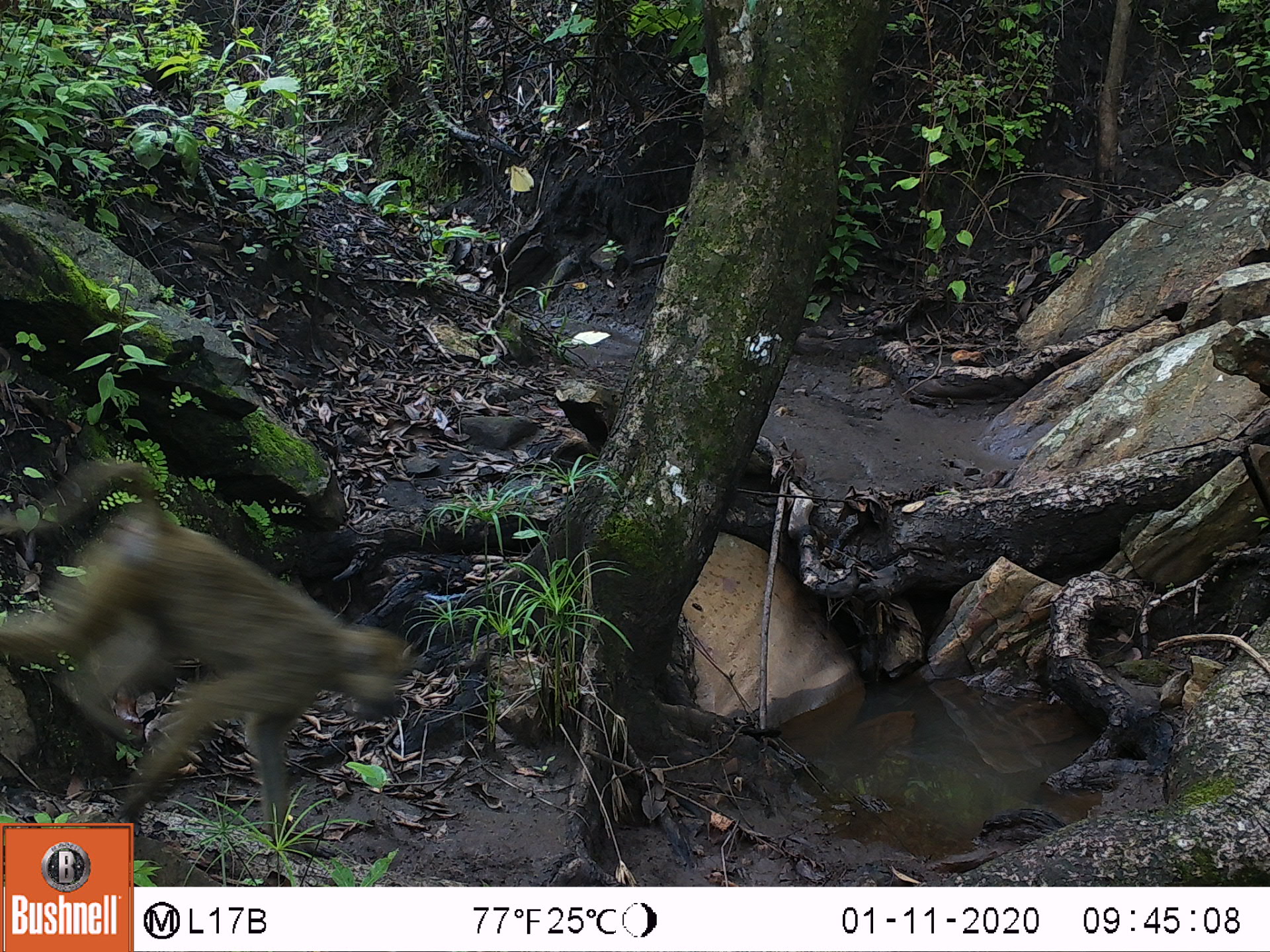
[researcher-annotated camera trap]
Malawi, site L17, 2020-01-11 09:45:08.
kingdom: Animalia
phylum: Chordata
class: Mammalia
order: Primates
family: Cercopithecidae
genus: Papio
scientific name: Papio cynocephalus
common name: yellow baboon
Yellow baboon (Papio cynocephalus), count 1.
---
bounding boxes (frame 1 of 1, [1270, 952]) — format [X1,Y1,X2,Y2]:
yellow baboon: [5,466,410,819]